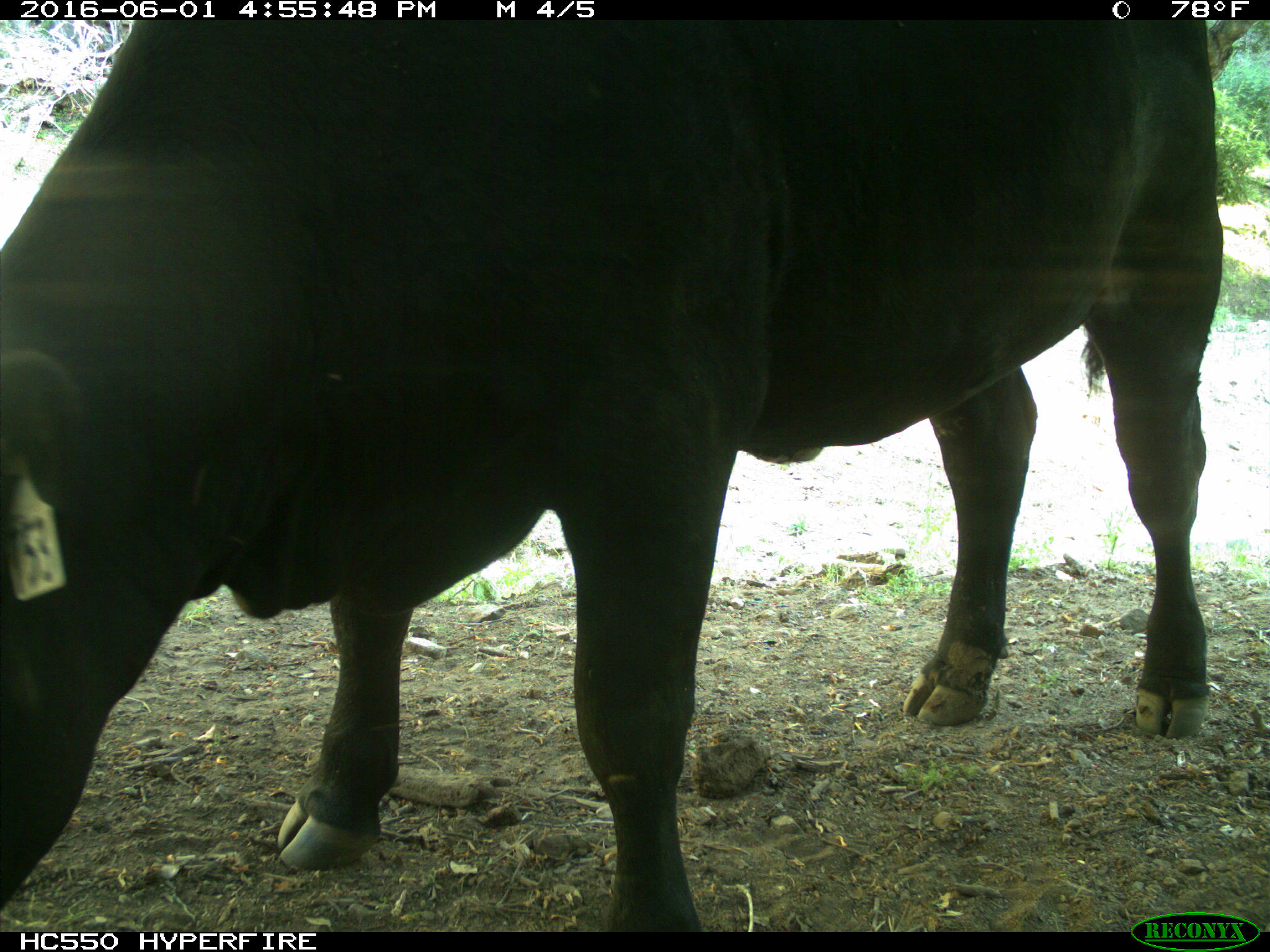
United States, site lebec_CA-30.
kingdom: Animalia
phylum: Chordata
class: Mammalia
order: Artiodactyla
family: Bovidae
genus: Bos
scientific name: Bos taurus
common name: domestic cow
Bos taurus (domestic cow).